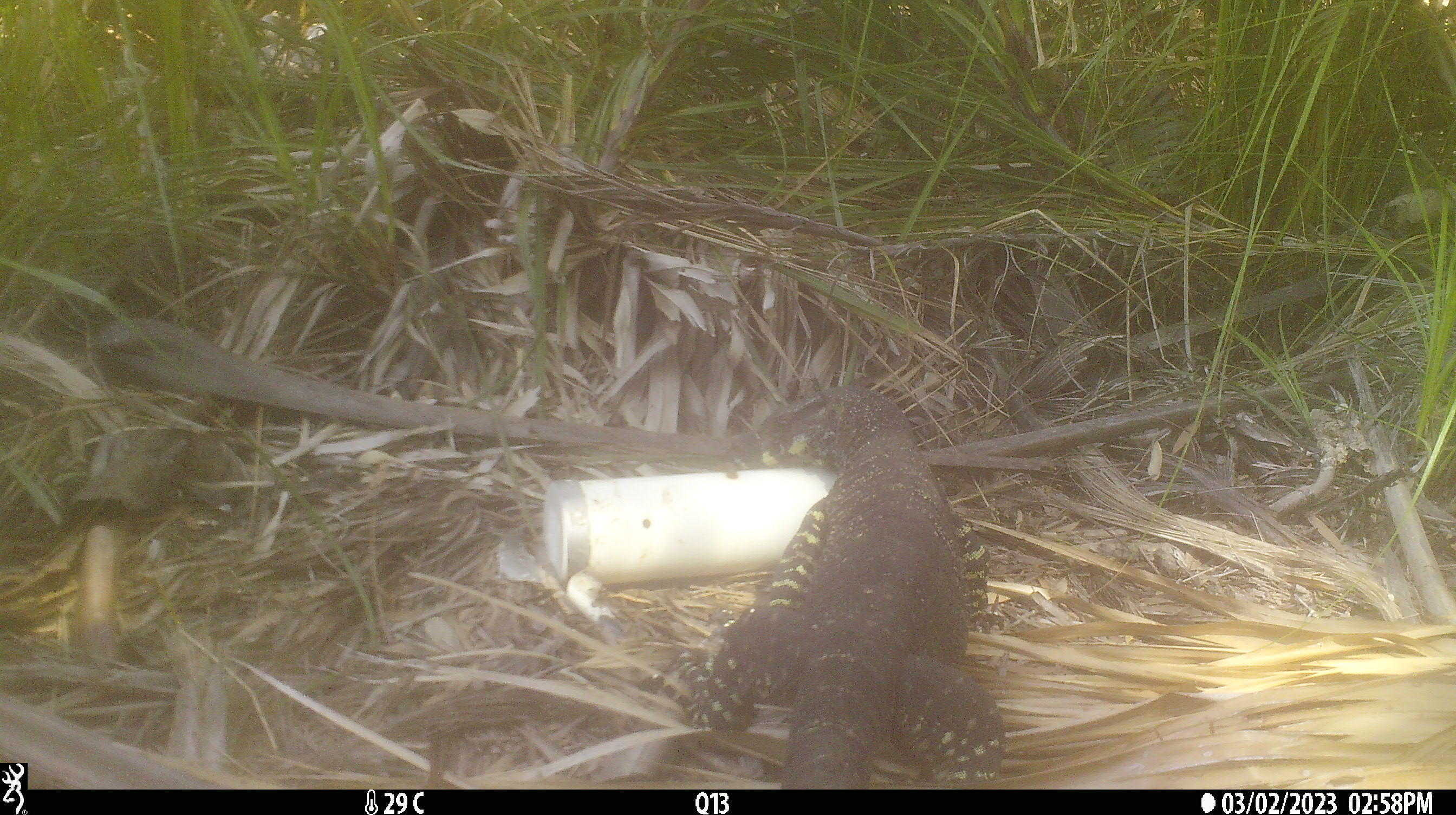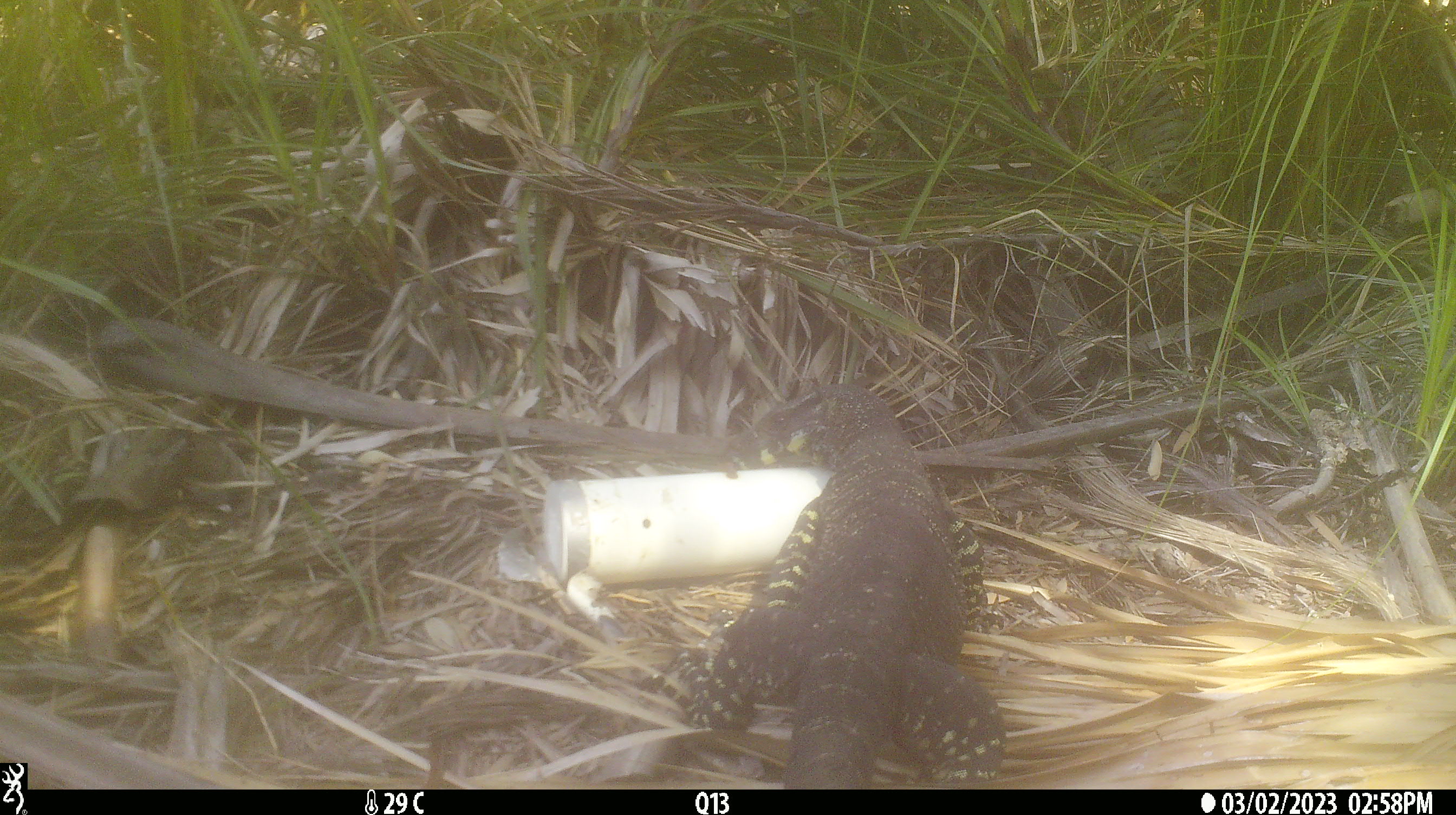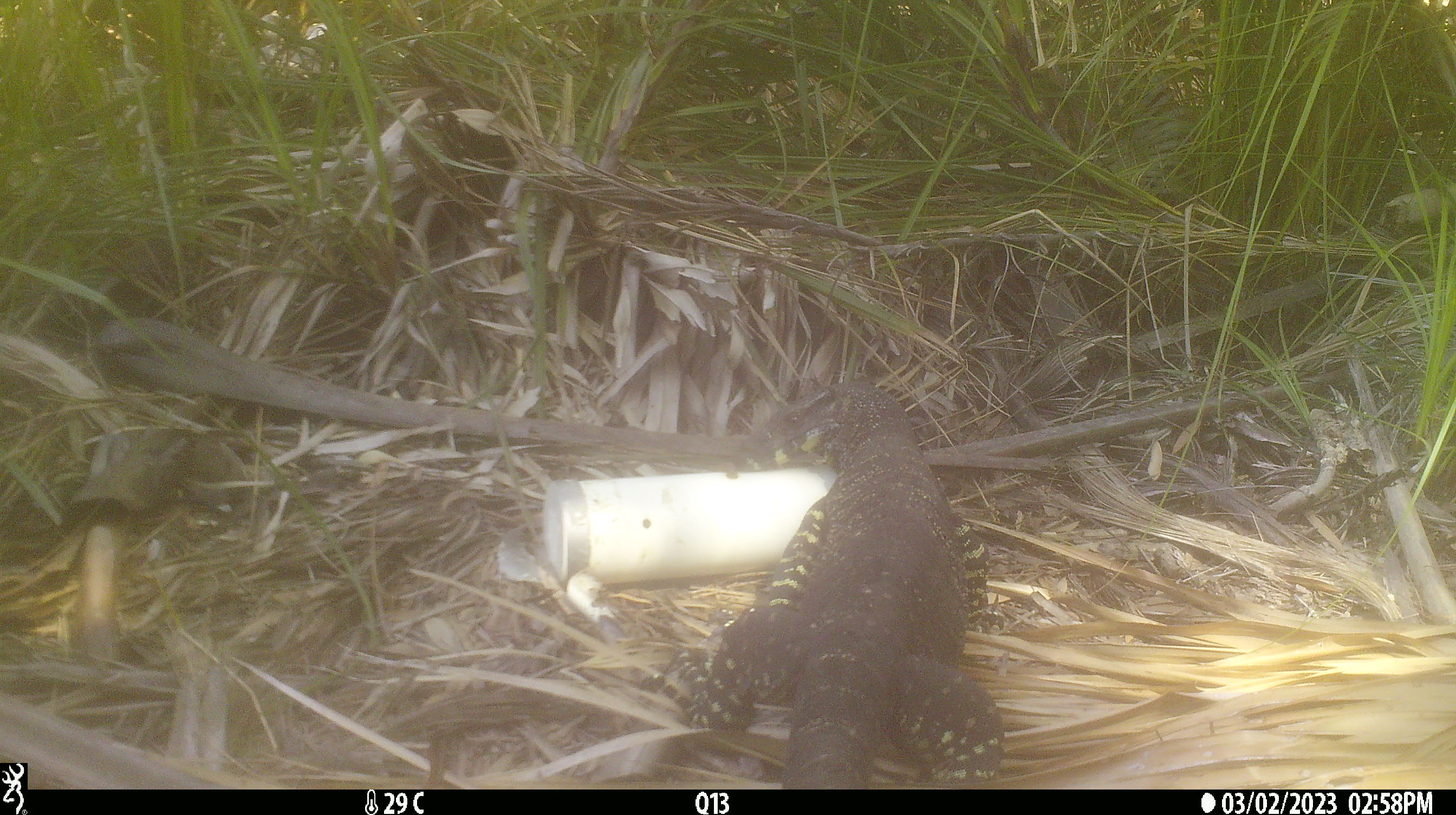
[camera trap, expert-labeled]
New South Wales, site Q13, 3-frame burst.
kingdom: Animalia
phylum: Chordata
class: Reptilia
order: Squamata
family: Varanidae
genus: Varanus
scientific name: Varanus varius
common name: lace monitor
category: goanna